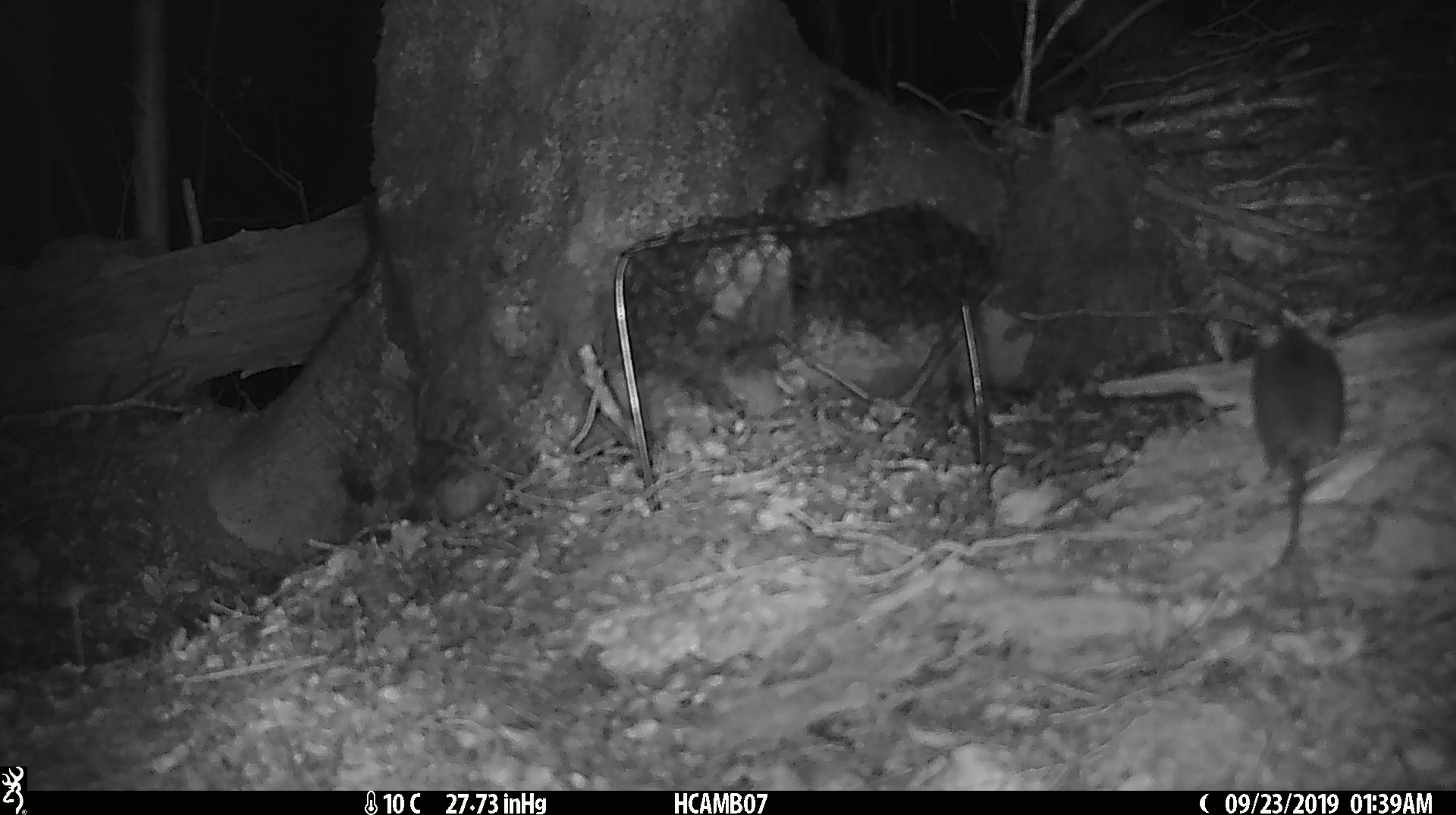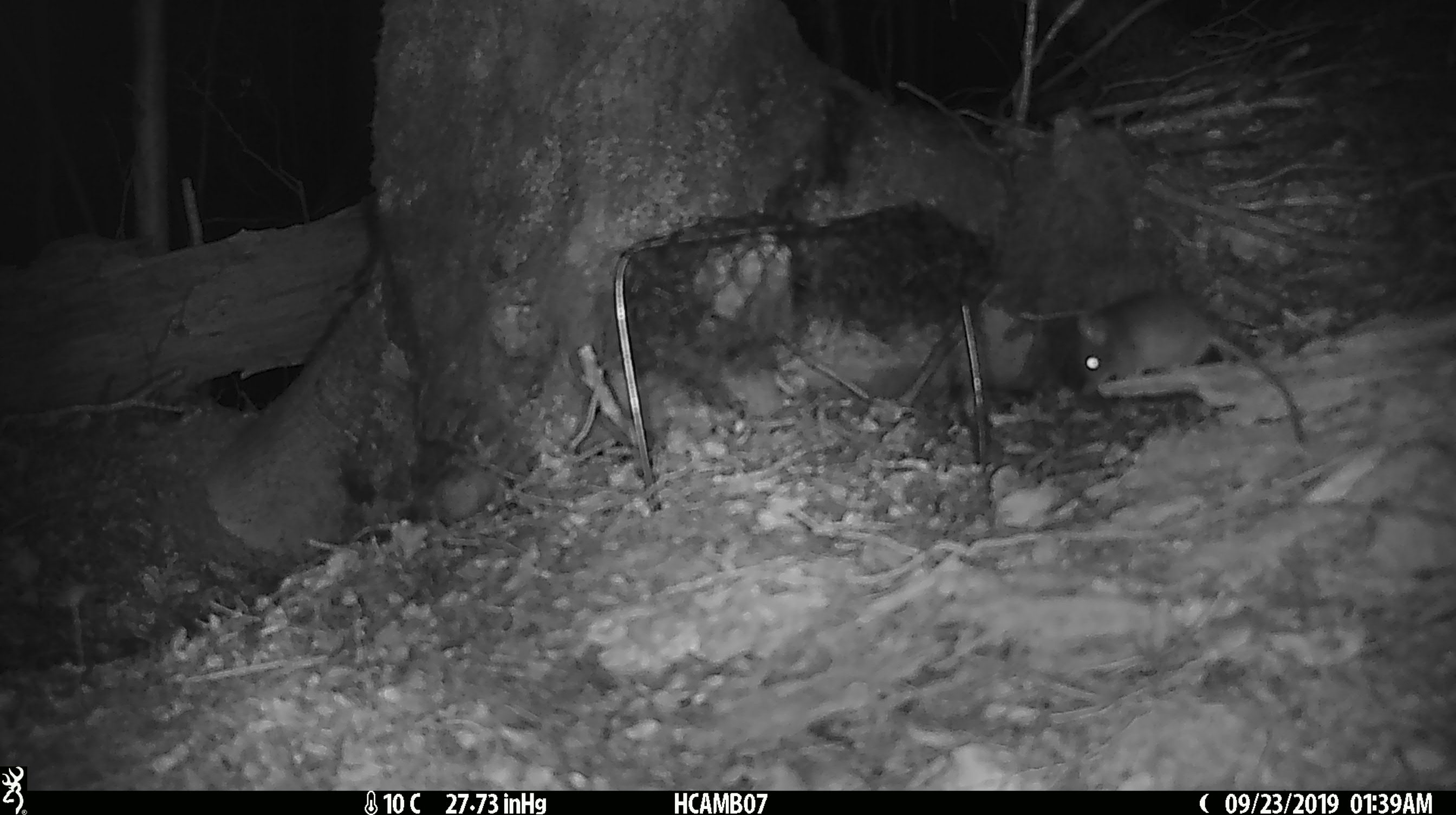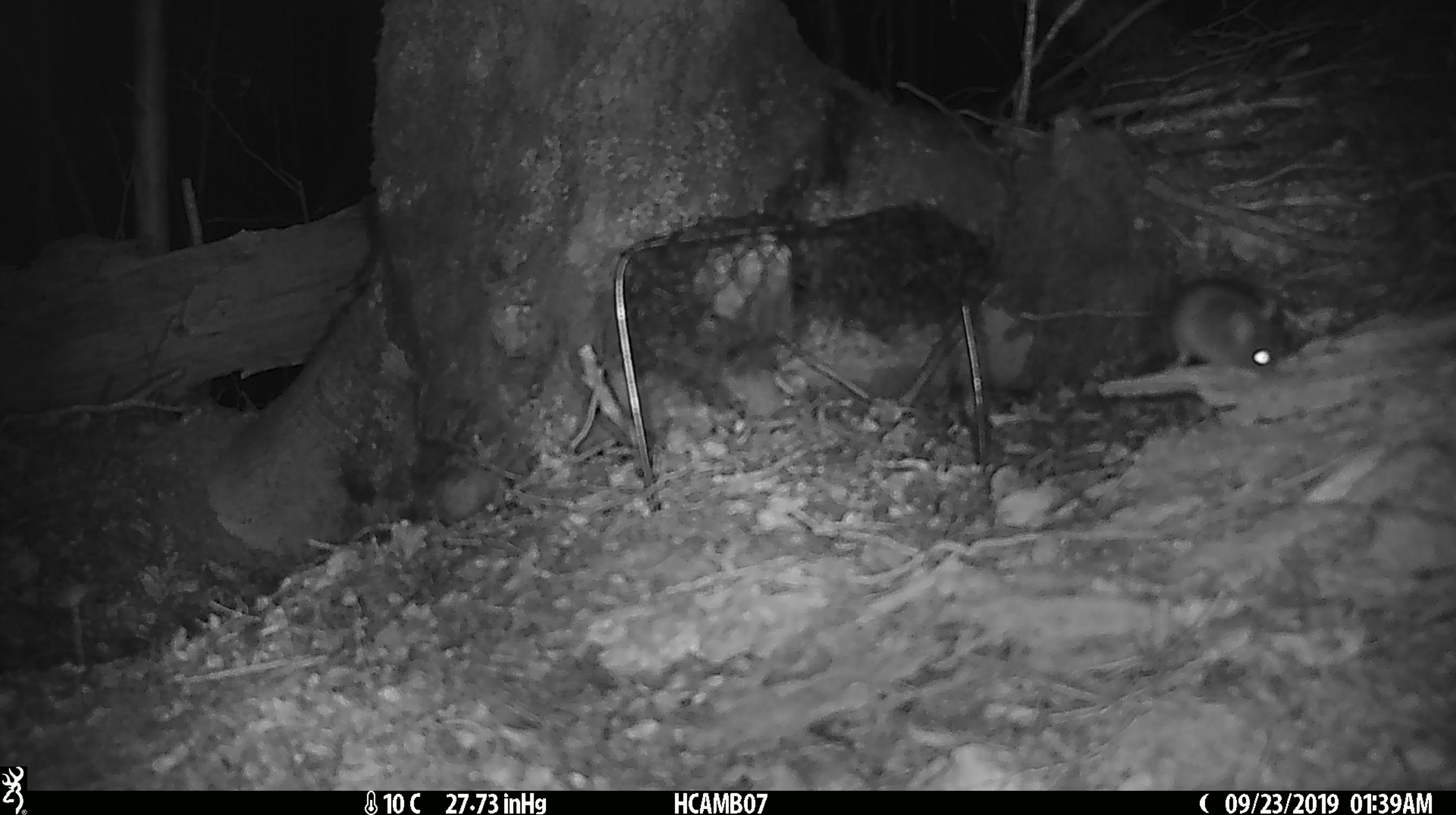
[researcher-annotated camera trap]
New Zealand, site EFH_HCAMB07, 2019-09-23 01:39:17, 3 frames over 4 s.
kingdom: Animalia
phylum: Chordata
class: Mammalia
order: Rodentia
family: Muridae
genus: Mus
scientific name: Mus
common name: mouse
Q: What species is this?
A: Mouse (Mus).